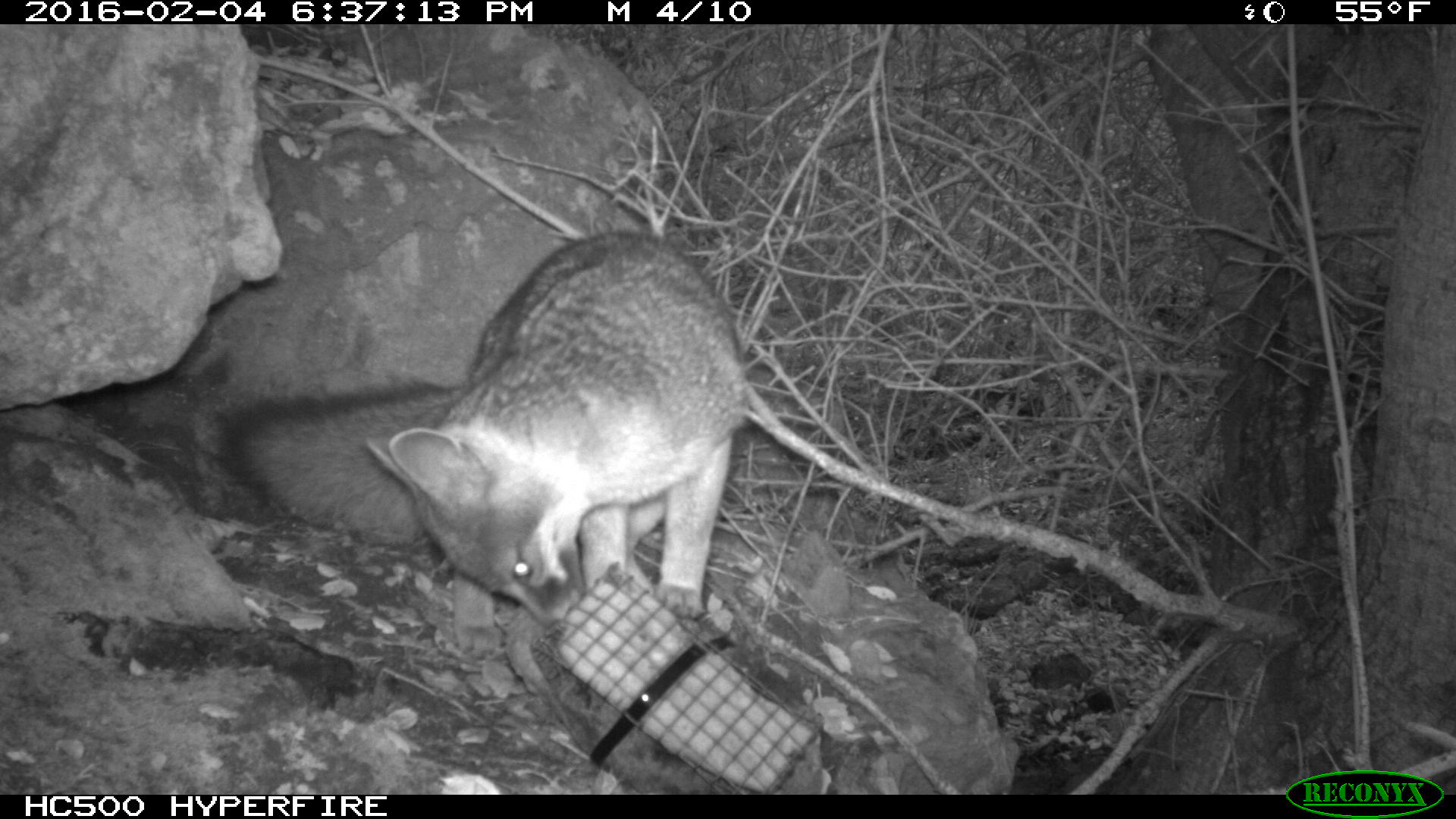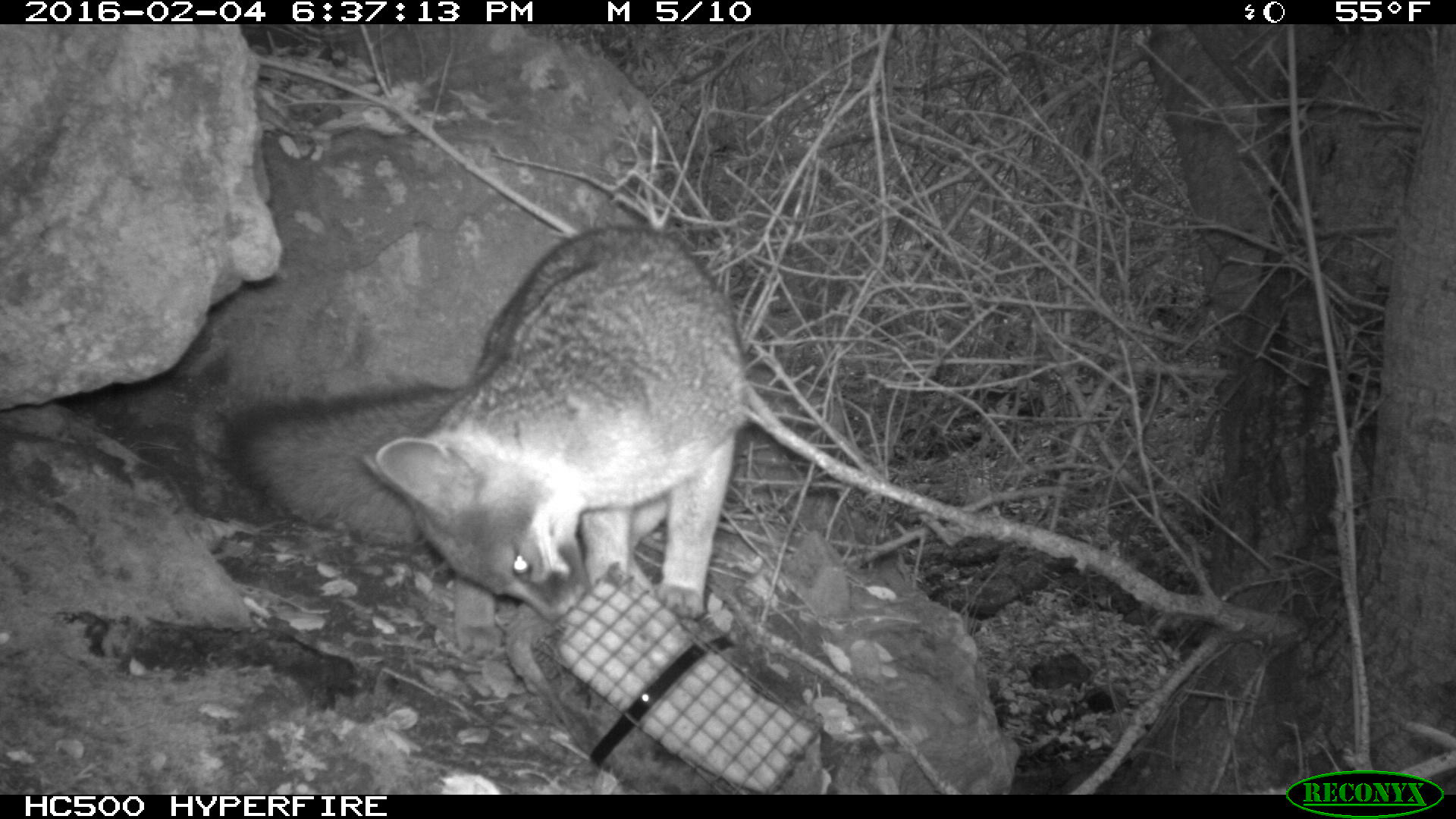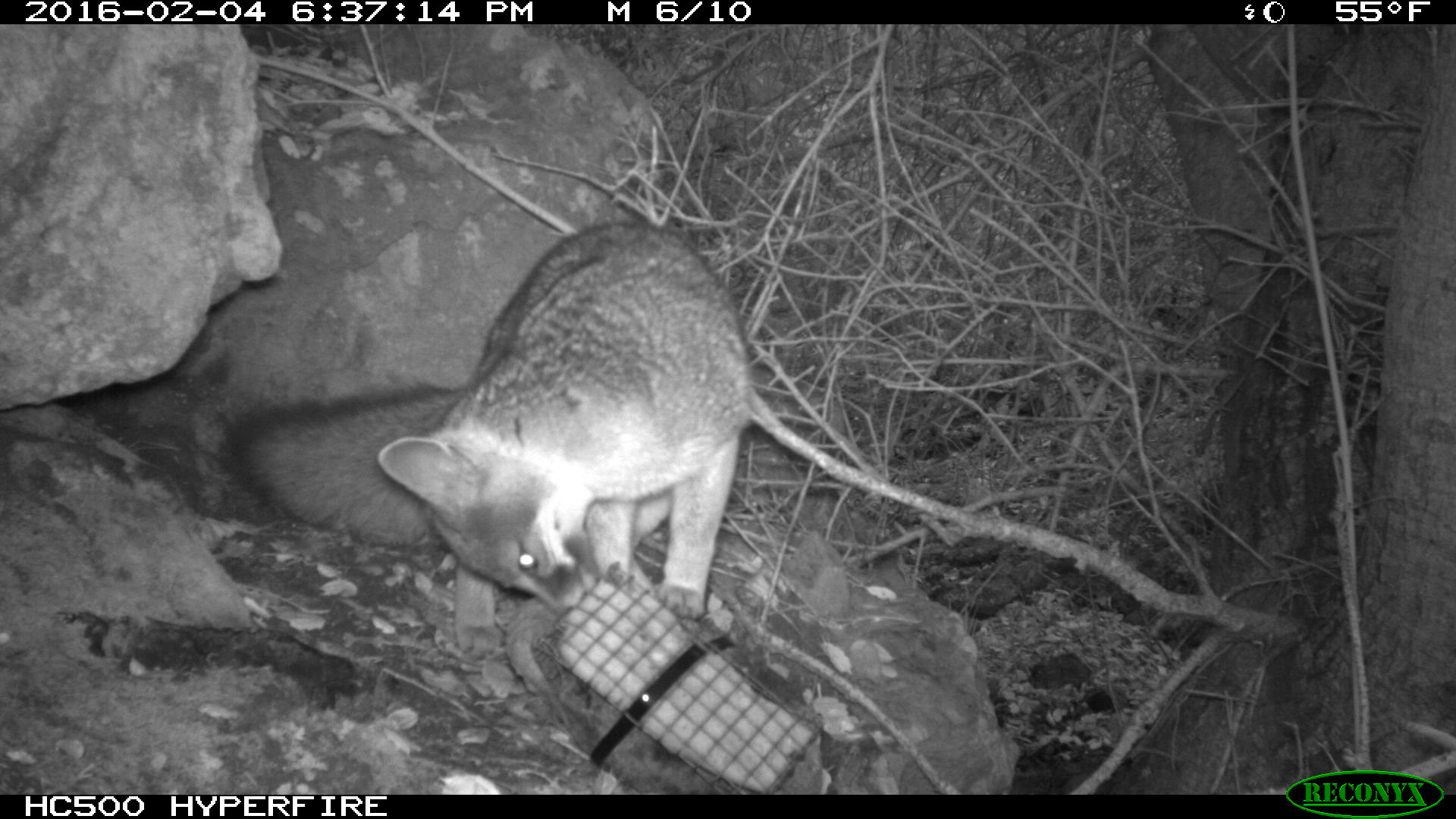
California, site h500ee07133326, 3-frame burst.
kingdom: Animalia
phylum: Chordata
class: Mammalia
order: Carnivora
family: Canidae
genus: Urocyon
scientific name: Urocyon littoralis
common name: island fox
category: fox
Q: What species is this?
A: Fox (island fox) (Urocyon littoralis).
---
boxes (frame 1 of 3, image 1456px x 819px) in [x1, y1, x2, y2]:
fox: [224, 234, 750, 660]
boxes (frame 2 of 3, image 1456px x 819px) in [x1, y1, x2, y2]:
fox: [224, 223, 750, 660]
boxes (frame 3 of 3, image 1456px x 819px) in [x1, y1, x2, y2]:
fox: [224, 223, 750, 660]